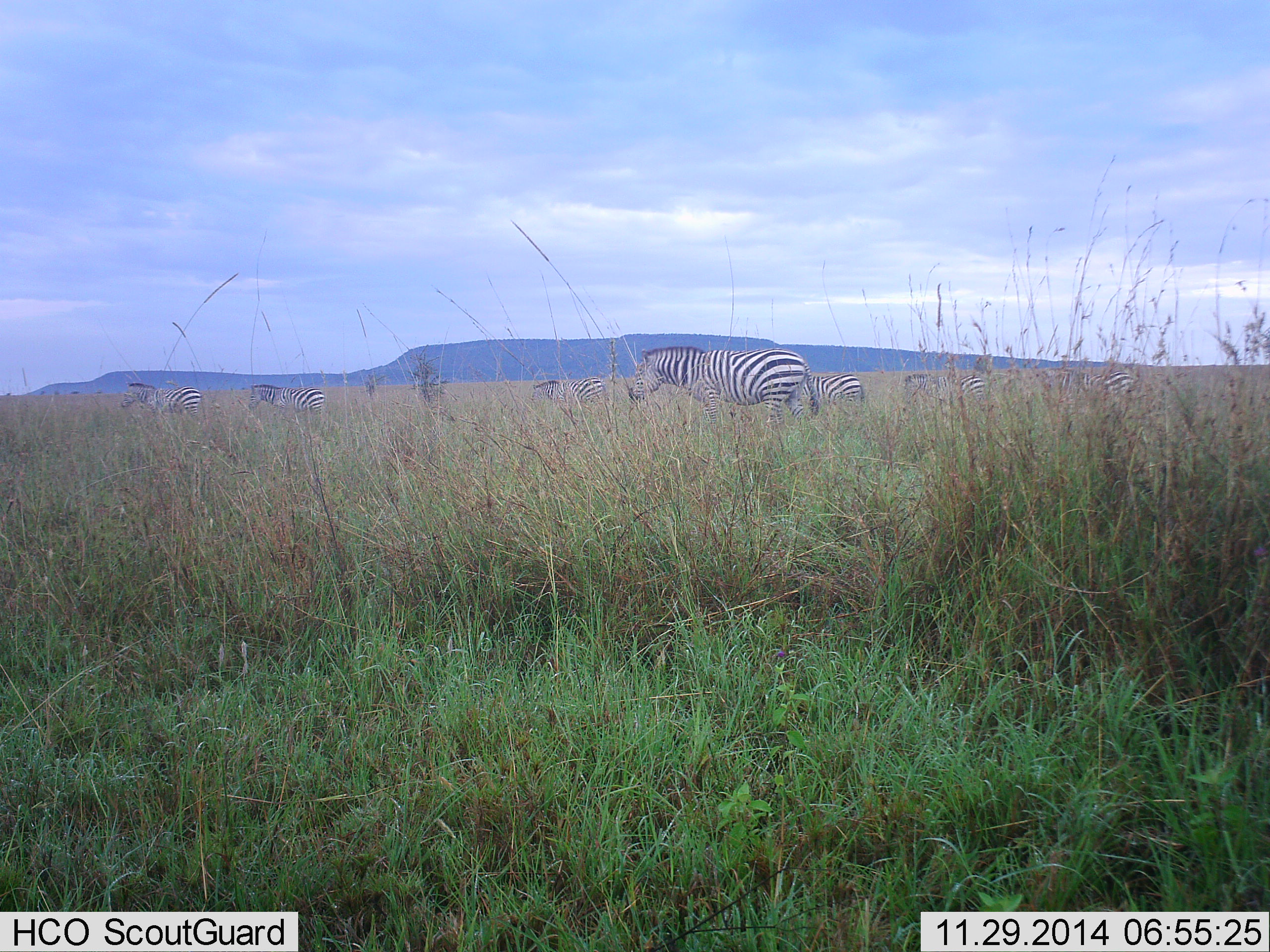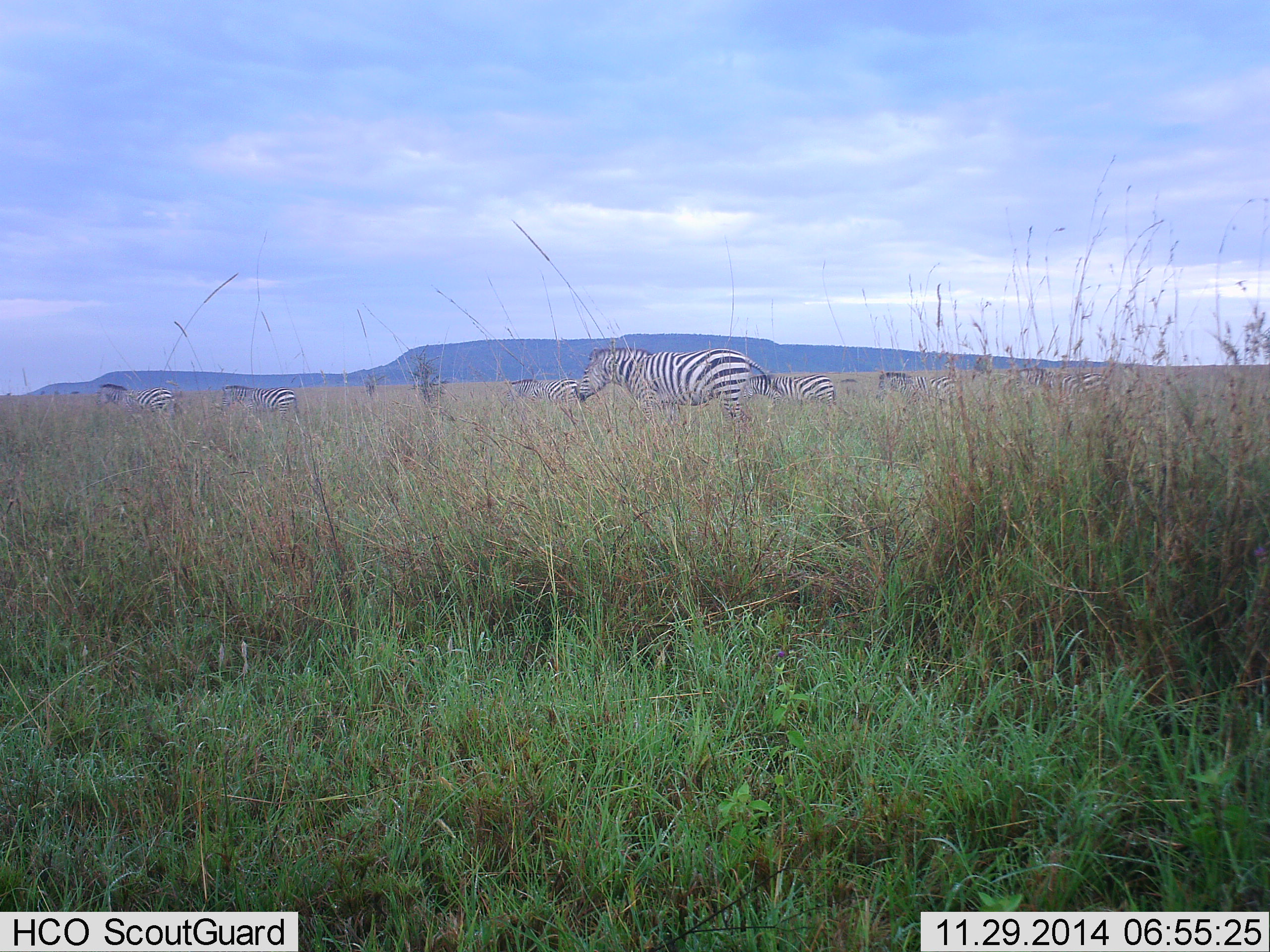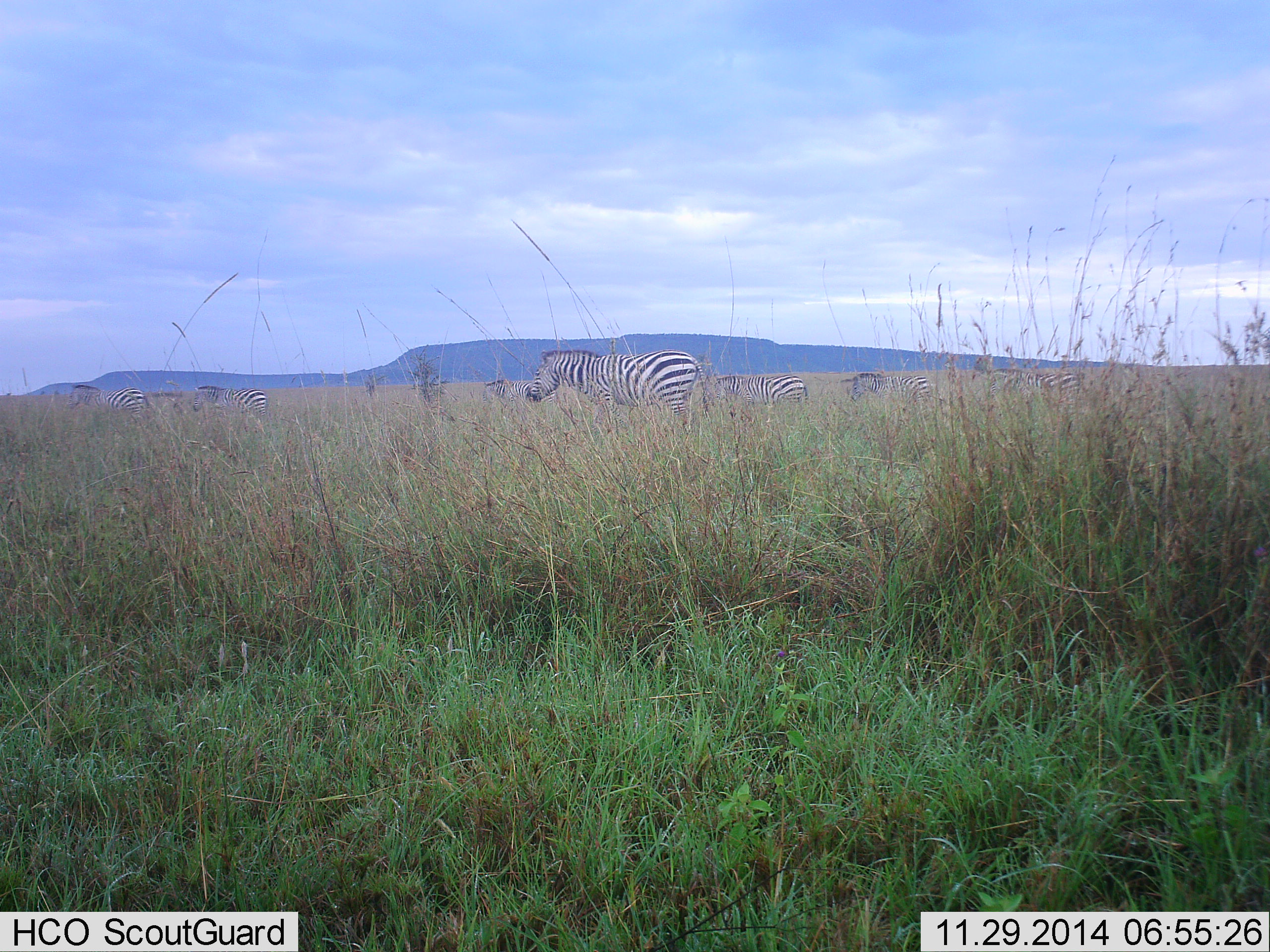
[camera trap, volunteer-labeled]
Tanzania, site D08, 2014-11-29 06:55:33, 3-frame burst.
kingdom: Animalia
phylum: Chordata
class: Mammalia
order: Perissodactyla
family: Equidae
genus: Equus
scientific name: Equus quagga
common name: plains zebra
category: zebra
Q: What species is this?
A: Zebra (plains zebra) (Equus quagga).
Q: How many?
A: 7.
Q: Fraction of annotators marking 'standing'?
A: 0%.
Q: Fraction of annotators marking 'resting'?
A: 0%.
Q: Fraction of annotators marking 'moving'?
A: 100%.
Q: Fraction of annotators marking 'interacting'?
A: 0%.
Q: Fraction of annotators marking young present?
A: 0%.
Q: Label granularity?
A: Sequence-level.